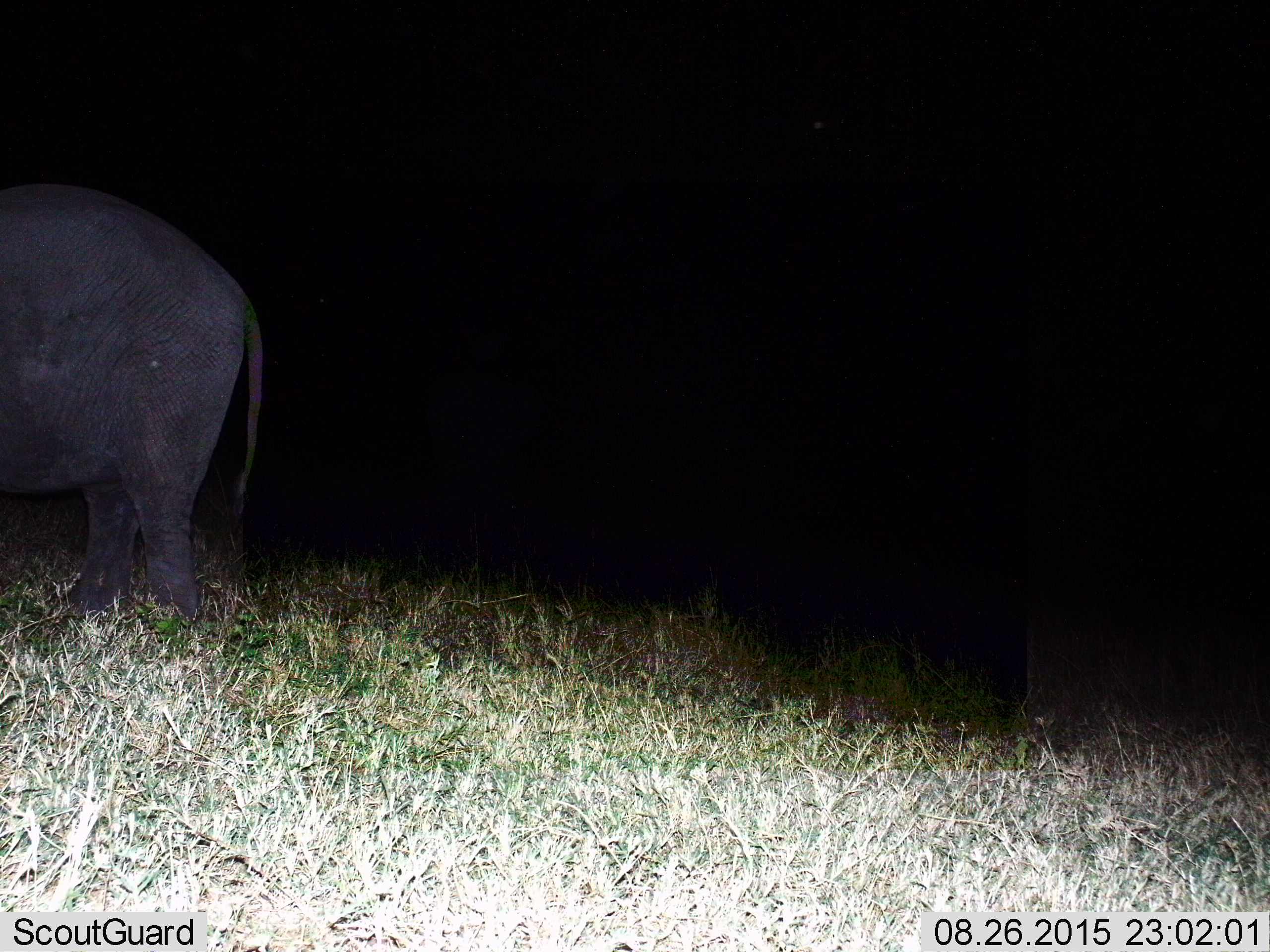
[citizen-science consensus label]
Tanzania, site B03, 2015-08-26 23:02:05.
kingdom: Animalia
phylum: Chordata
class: Mammalia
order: Proboscidea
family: Elephantidae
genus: Loxodonta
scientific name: Loxodonta africana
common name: african bush elephant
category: elephant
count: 1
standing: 95%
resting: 5%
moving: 5%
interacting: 0%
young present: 5%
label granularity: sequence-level